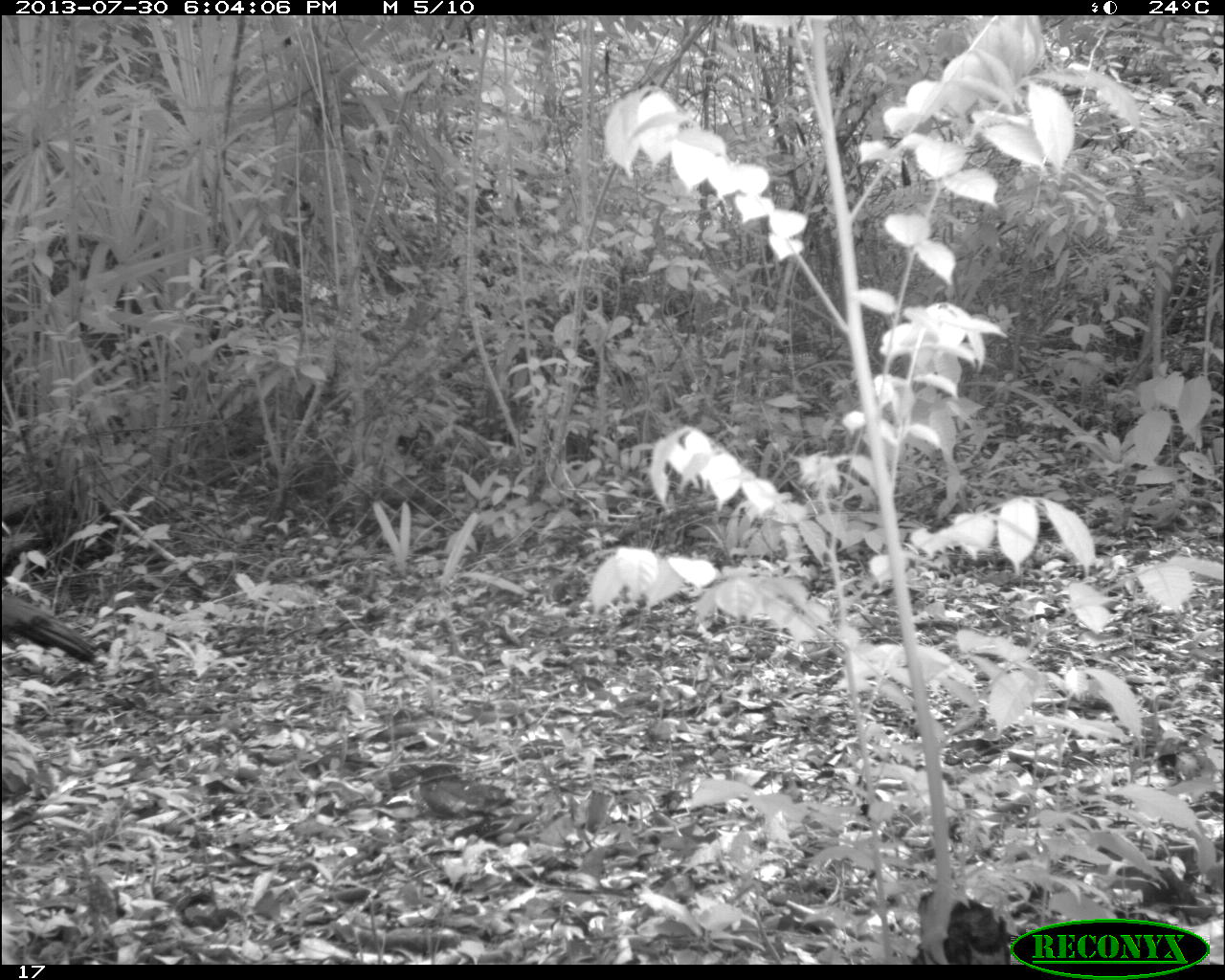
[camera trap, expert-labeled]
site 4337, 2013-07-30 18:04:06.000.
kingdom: Animalia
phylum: Chordata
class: Aves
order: Galliformes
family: Phasianidae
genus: Meleagris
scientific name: Meleagris ocellata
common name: ocellated turkey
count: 1